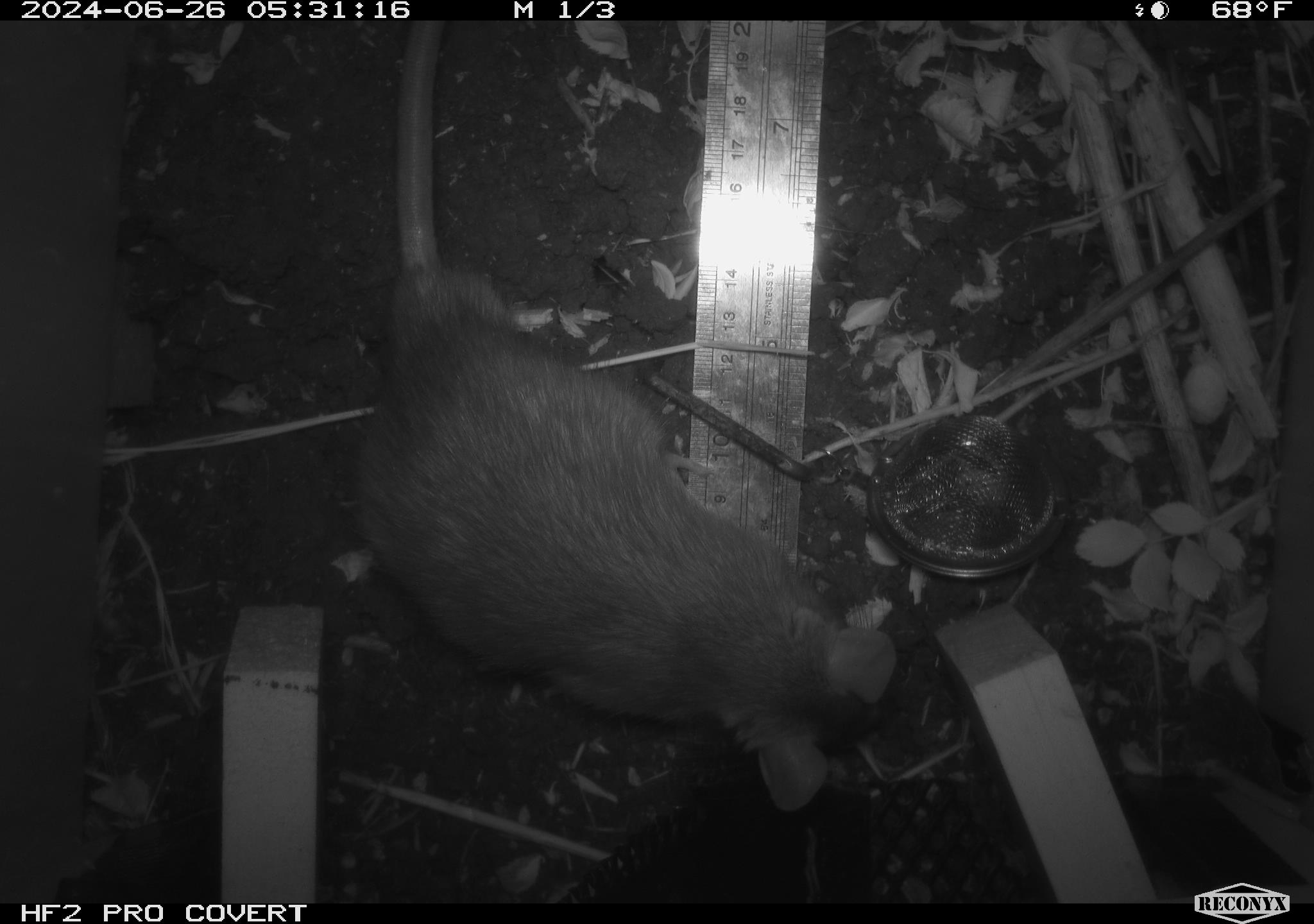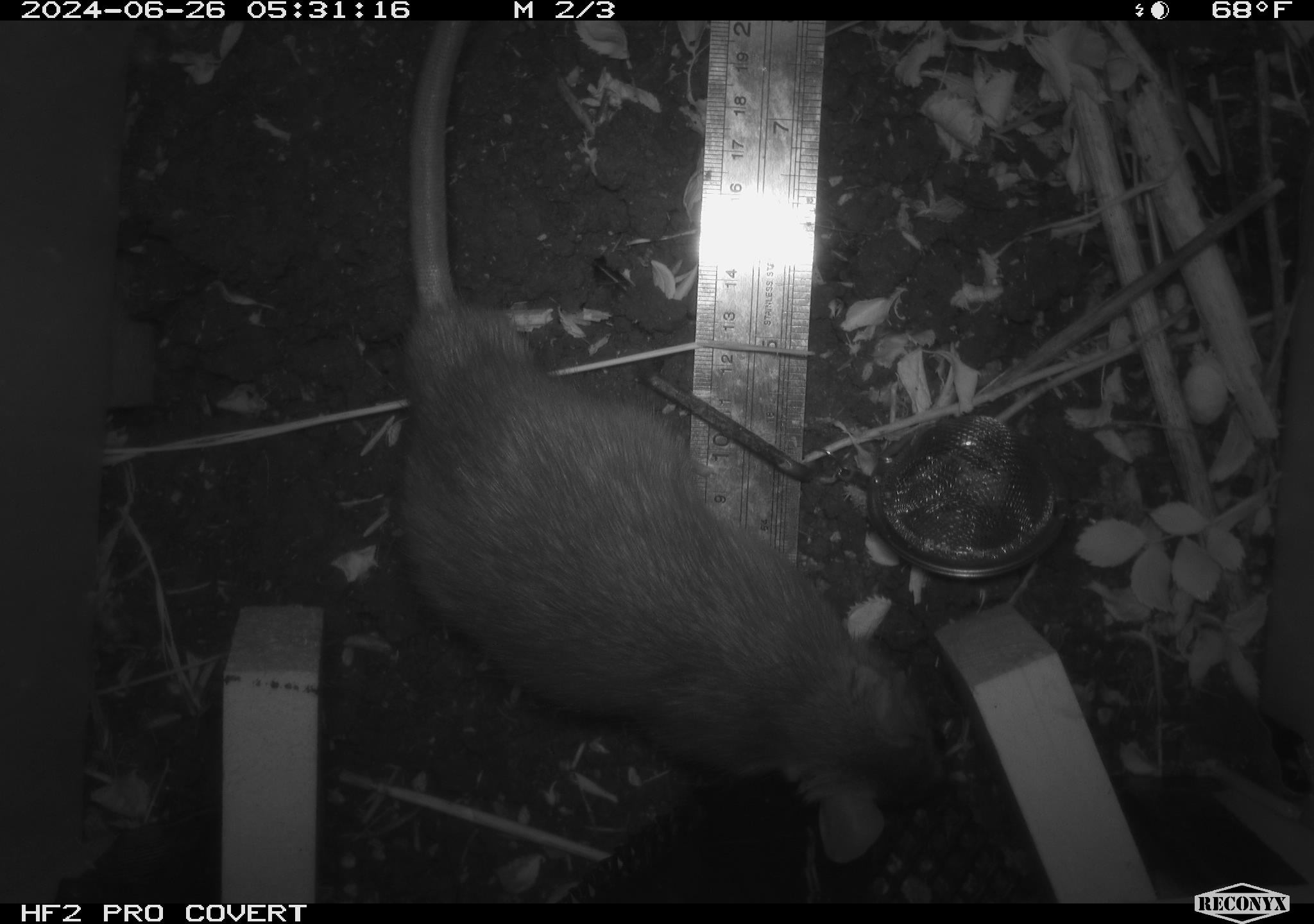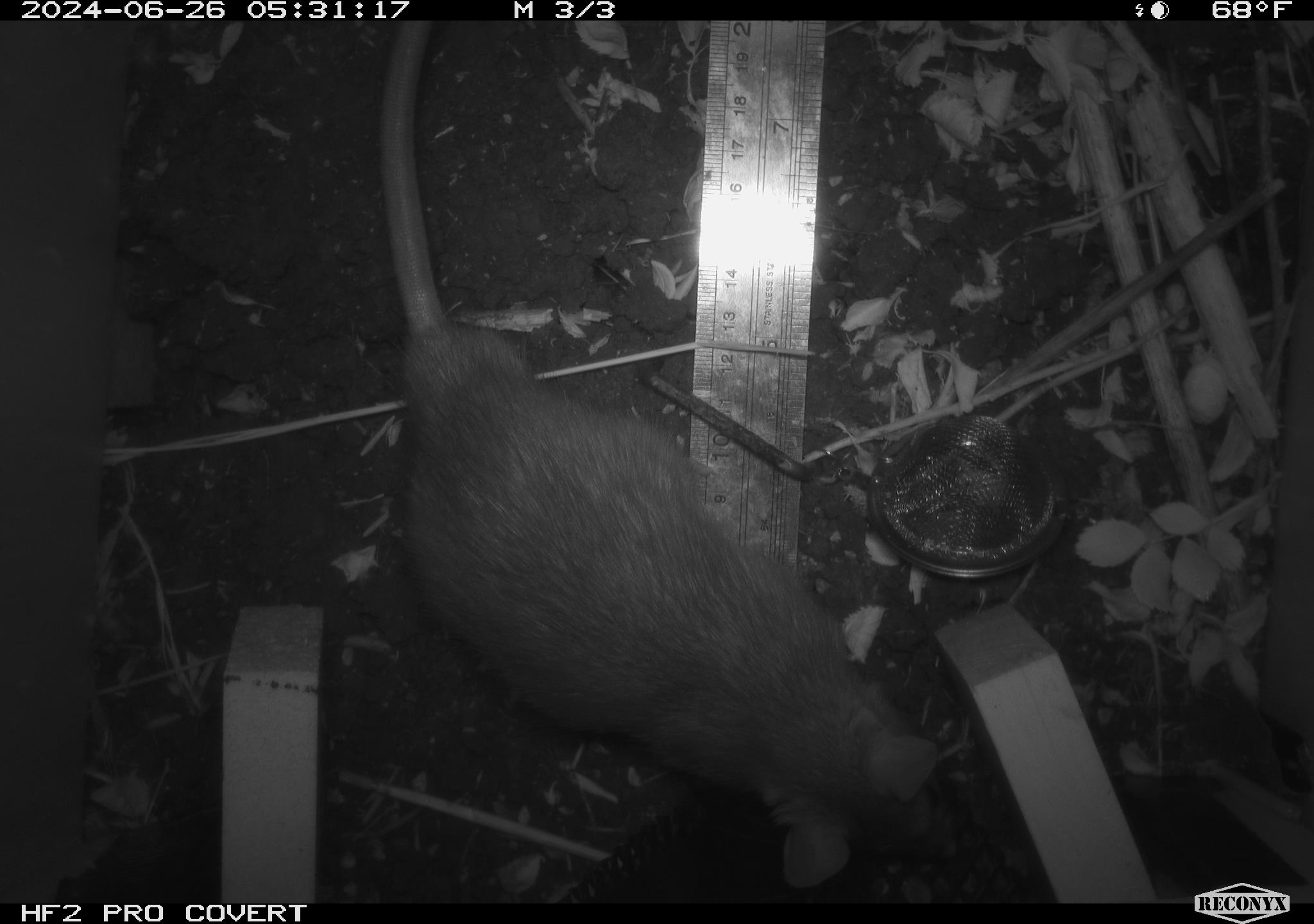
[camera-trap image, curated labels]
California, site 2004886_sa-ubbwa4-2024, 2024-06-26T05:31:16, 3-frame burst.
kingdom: Animalia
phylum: Chordata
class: Mammalia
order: Rodentia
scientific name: Rodentia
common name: woodrat or rat or mouse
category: woodrat or rat or mouse species